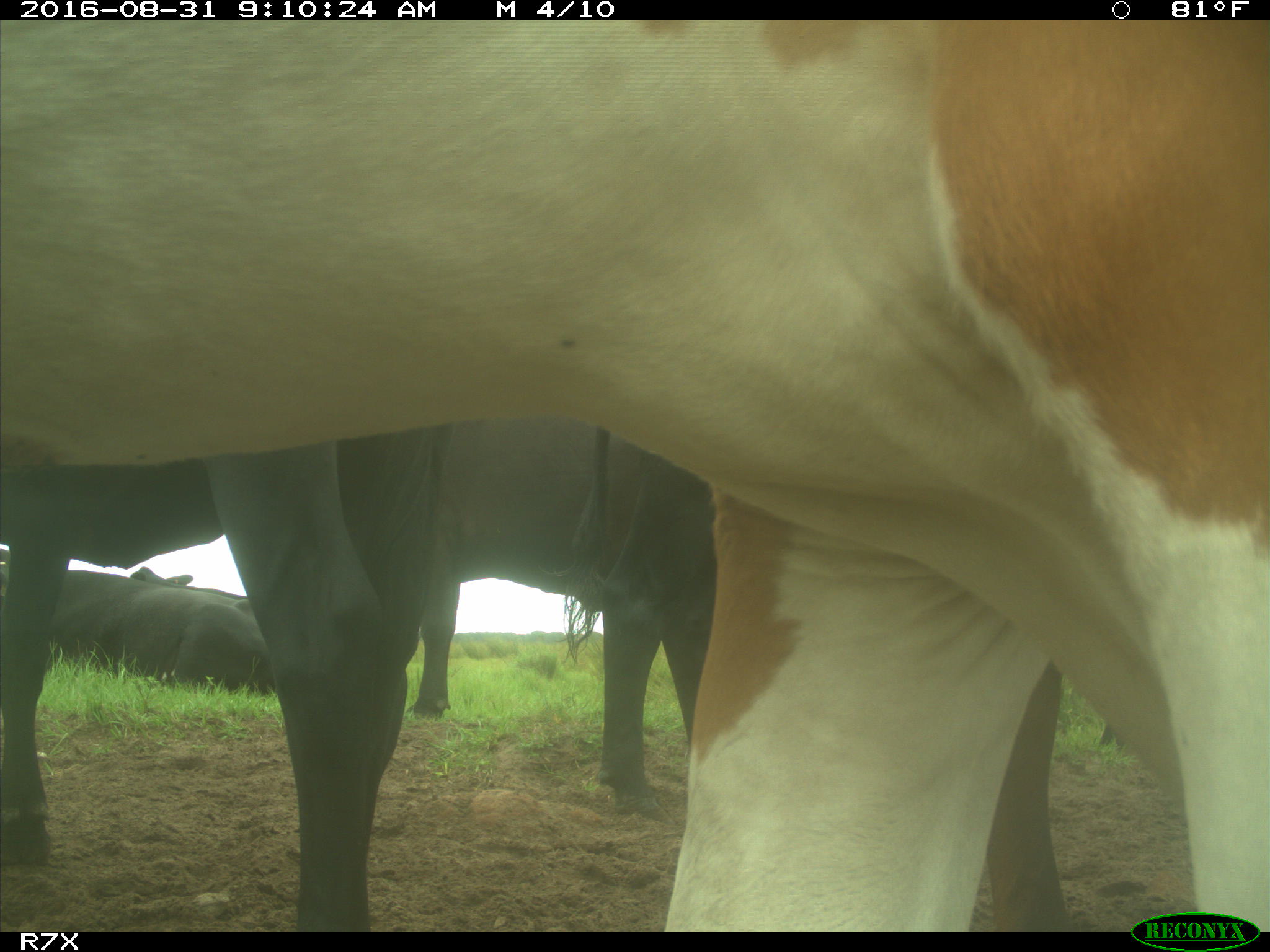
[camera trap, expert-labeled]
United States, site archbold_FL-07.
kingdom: Animalia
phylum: Chordata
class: Mammalia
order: Artiodactyla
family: Bovidae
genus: Bos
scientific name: Bos taurus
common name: domestic cow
Bos taurus (domestic cow).